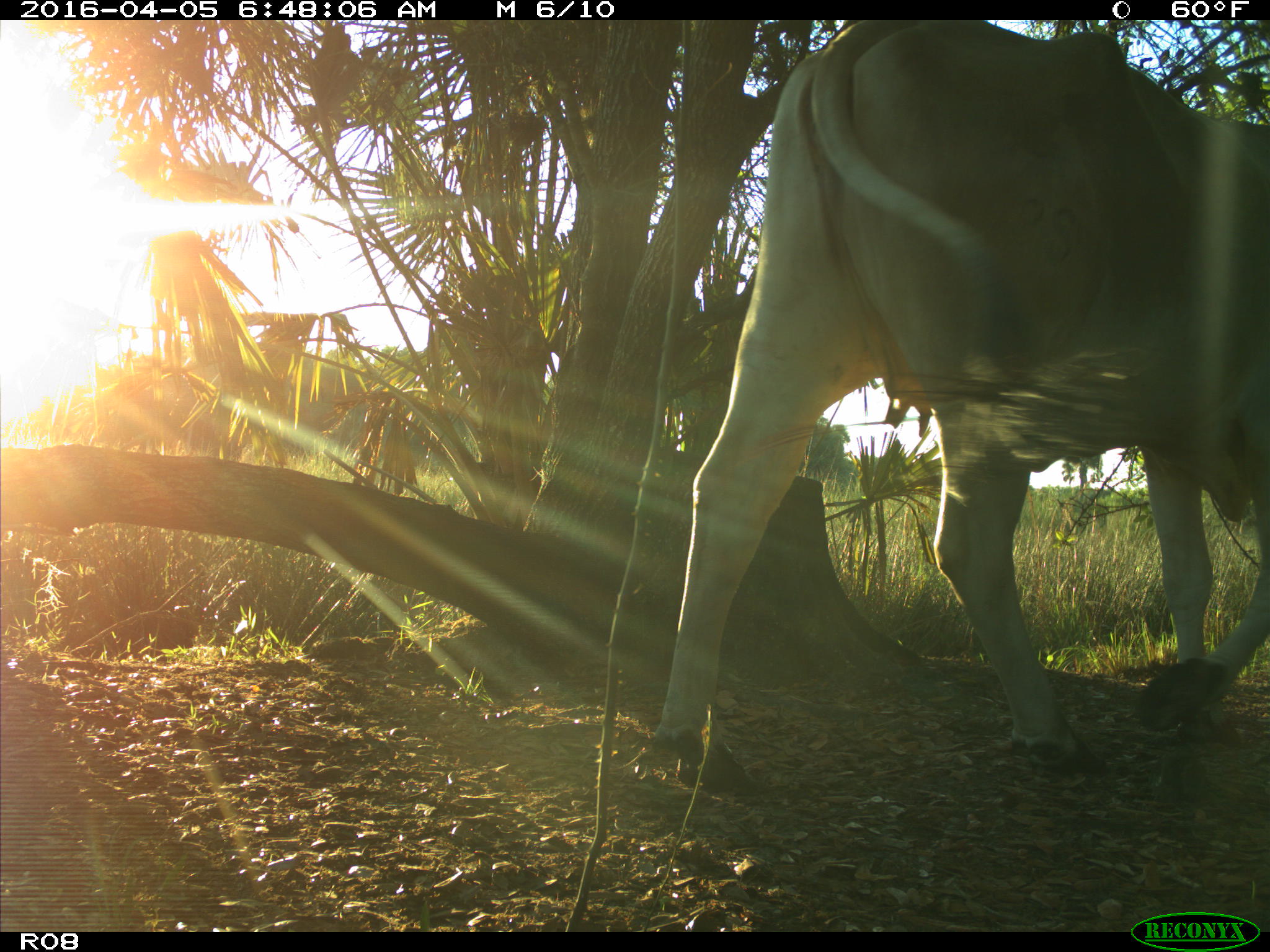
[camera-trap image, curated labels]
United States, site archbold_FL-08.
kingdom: Animalia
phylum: Chordata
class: Mammalia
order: Artiodactyla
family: Bovidae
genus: Bos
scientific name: Bos taurus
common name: domestic cow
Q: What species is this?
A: Bos taurus (domestic cow).